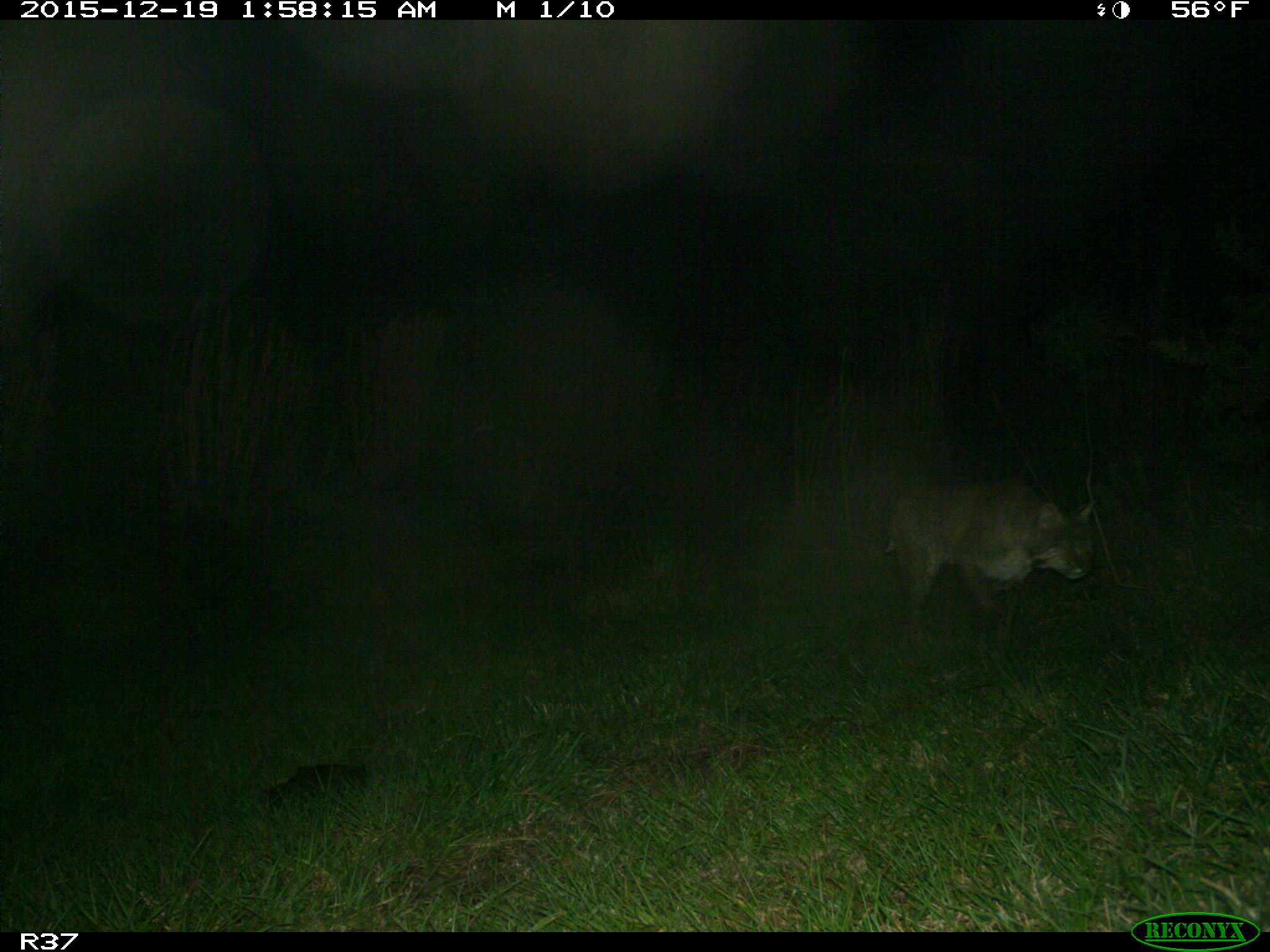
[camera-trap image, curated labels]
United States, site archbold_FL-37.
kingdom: Animalia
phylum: Chordata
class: Mammalia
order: Carnivora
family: Felidae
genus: Lynx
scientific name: Lynx rufus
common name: bobcat